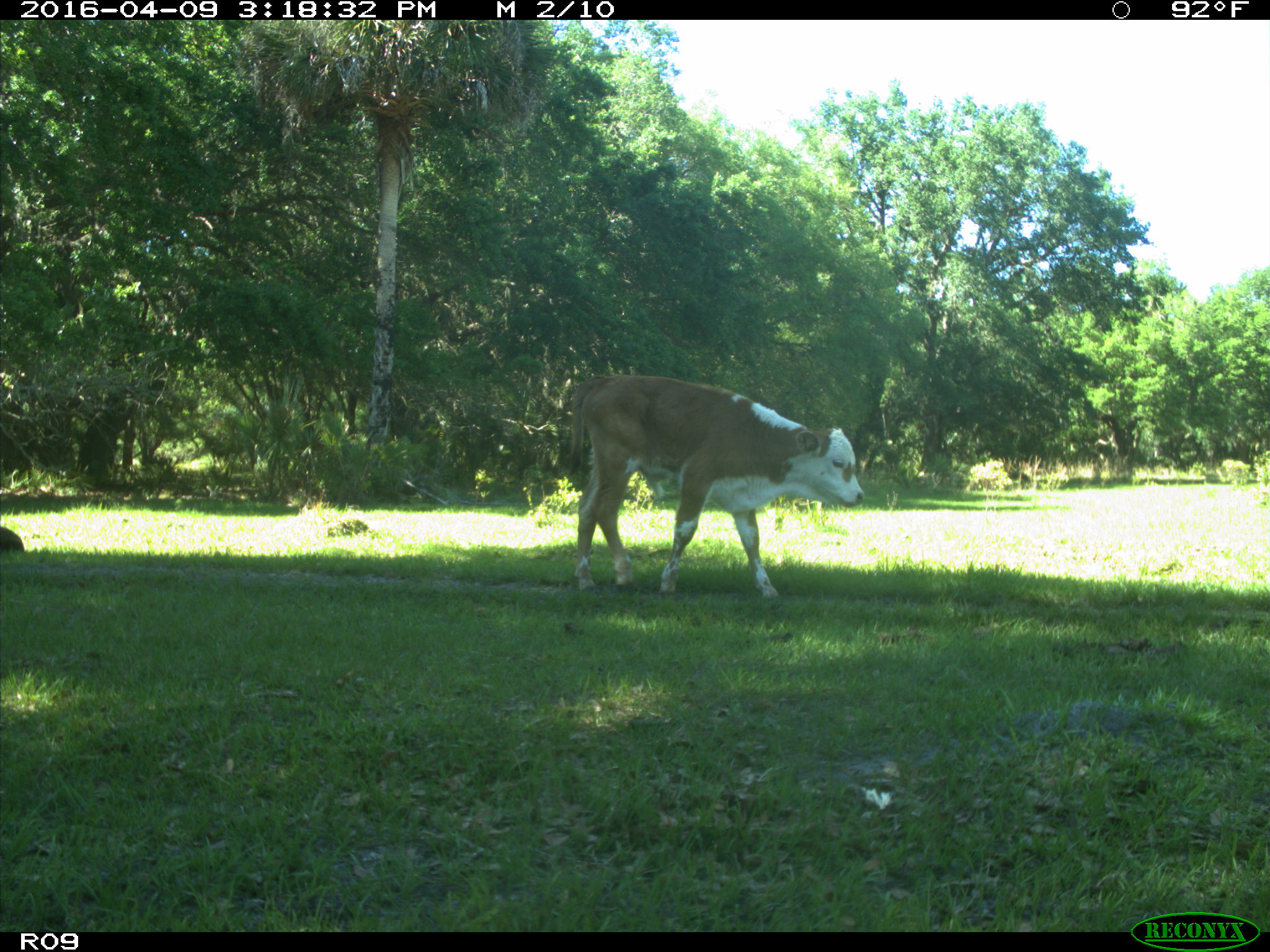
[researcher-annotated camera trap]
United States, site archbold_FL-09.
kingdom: Animalia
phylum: Chordata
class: Mammalia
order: Artiodactyla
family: Bovidae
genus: Bos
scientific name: Bos taurus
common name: domestic cow